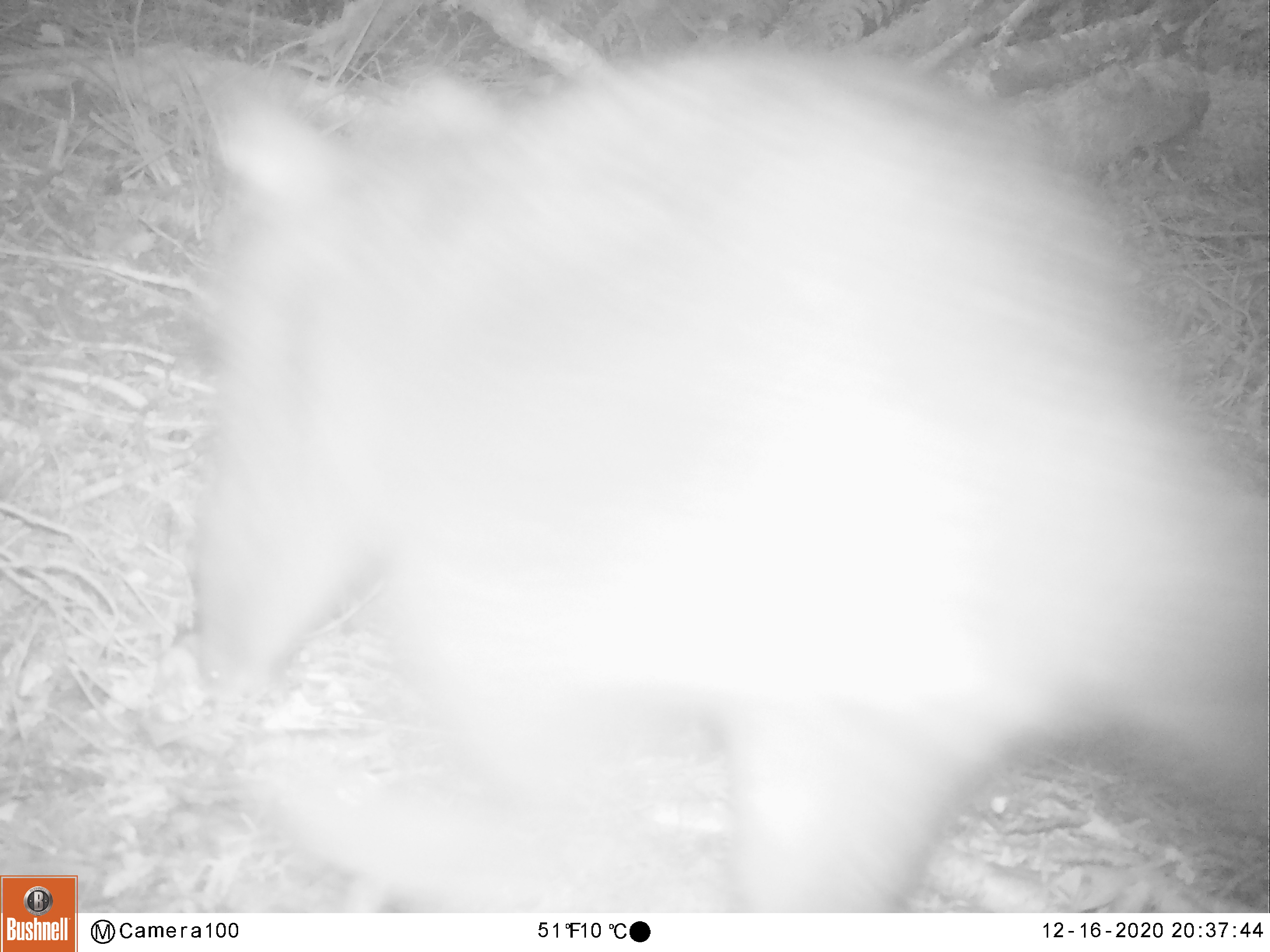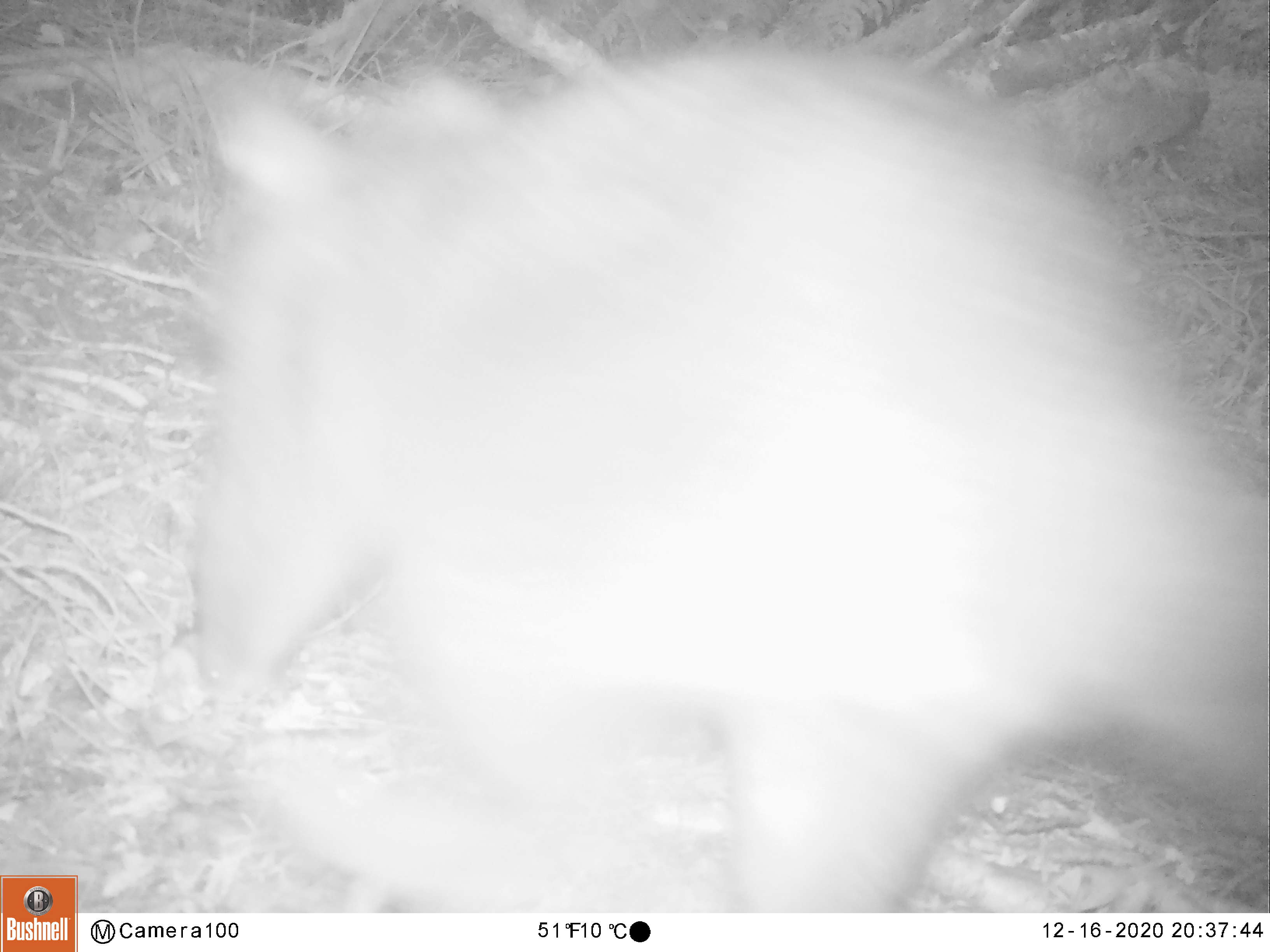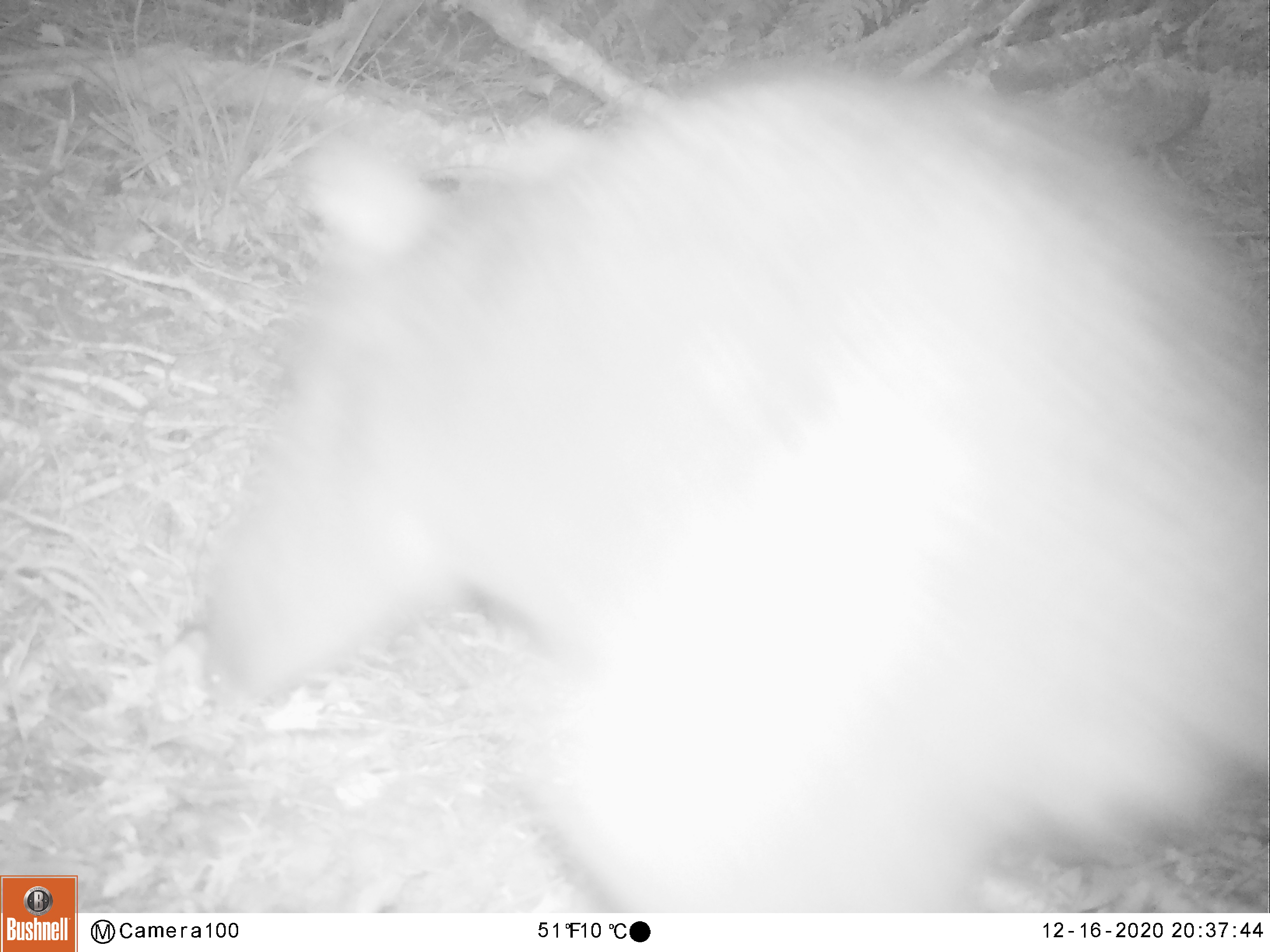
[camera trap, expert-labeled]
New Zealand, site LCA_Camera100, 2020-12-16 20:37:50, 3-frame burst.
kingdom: Animalia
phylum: Chordata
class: Mammalia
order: Diprotodontia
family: Phalangeridae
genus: Trichosurus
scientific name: Trichosurus vulpecula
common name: common brushtail possum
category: possum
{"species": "possum (common brushtail possum) (Trichosurus vulpecula)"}